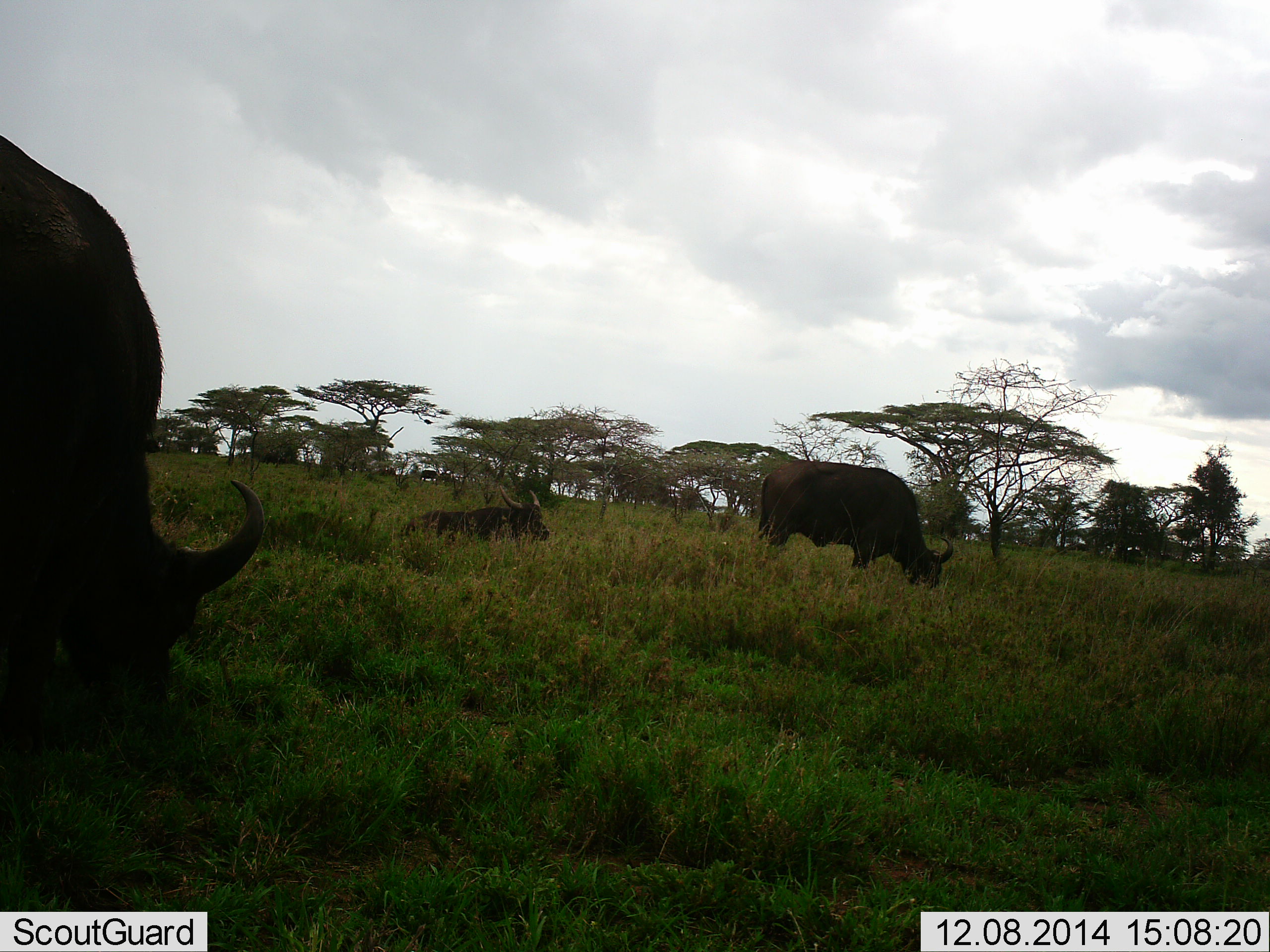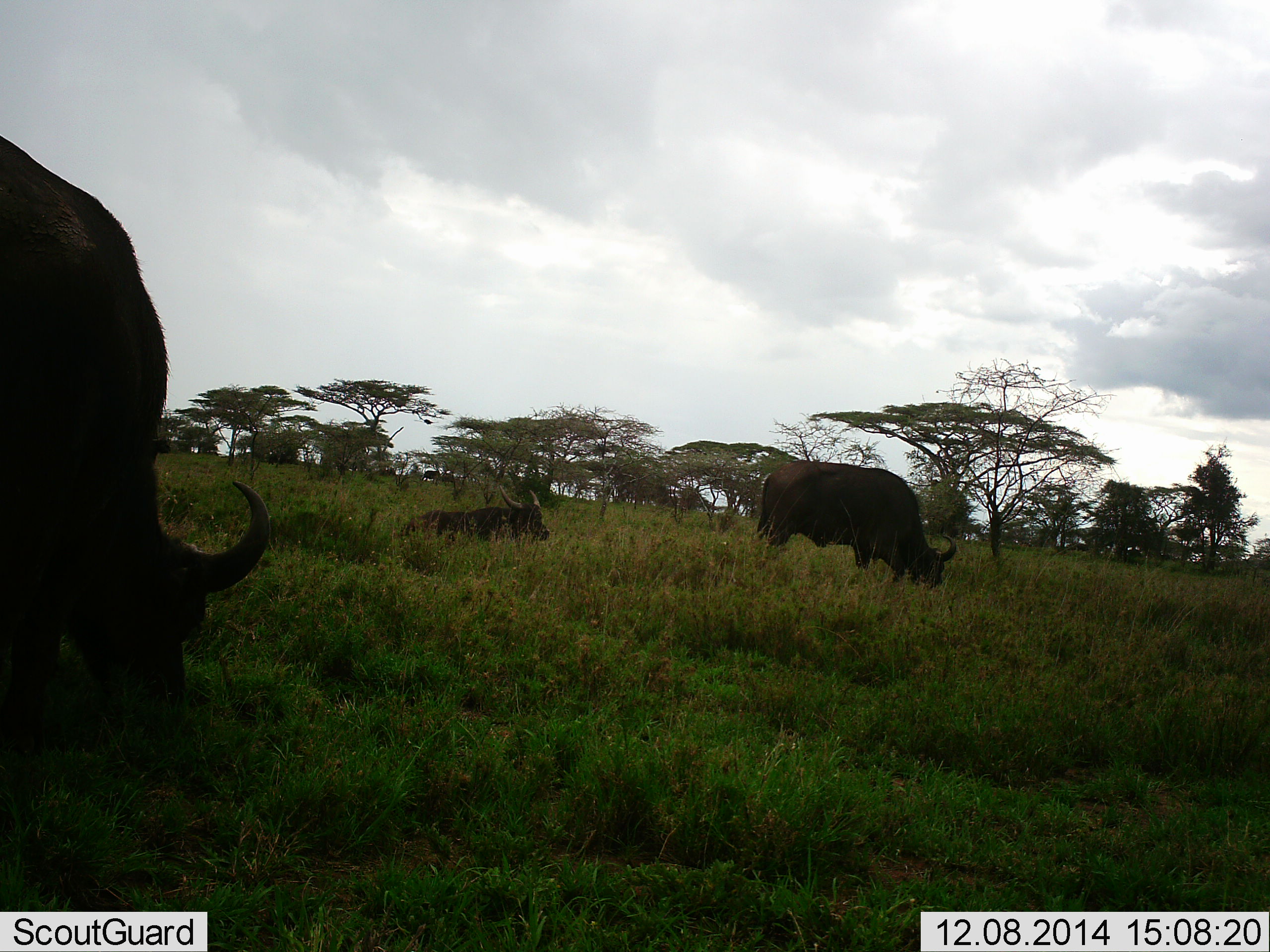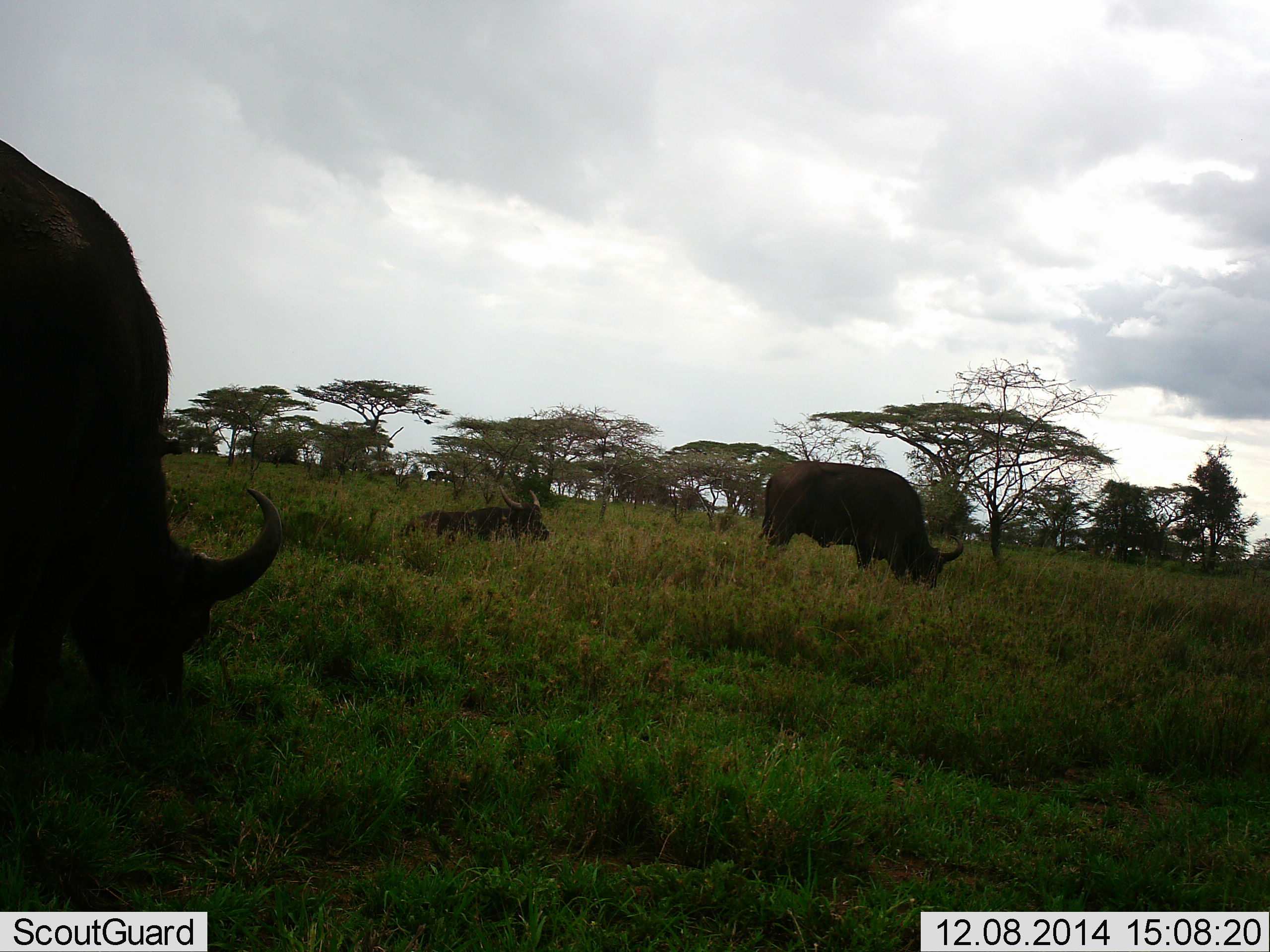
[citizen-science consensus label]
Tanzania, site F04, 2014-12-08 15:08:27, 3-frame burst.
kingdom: Animalia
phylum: Chordata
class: Mammalia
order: Artiodactyla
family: Bovidae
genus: Syncerus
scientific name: Syncerus caffer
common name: cape buffalo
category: buffalo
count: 3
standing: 40%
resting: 80%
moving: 40%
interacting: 0%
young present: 0%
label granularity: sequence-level